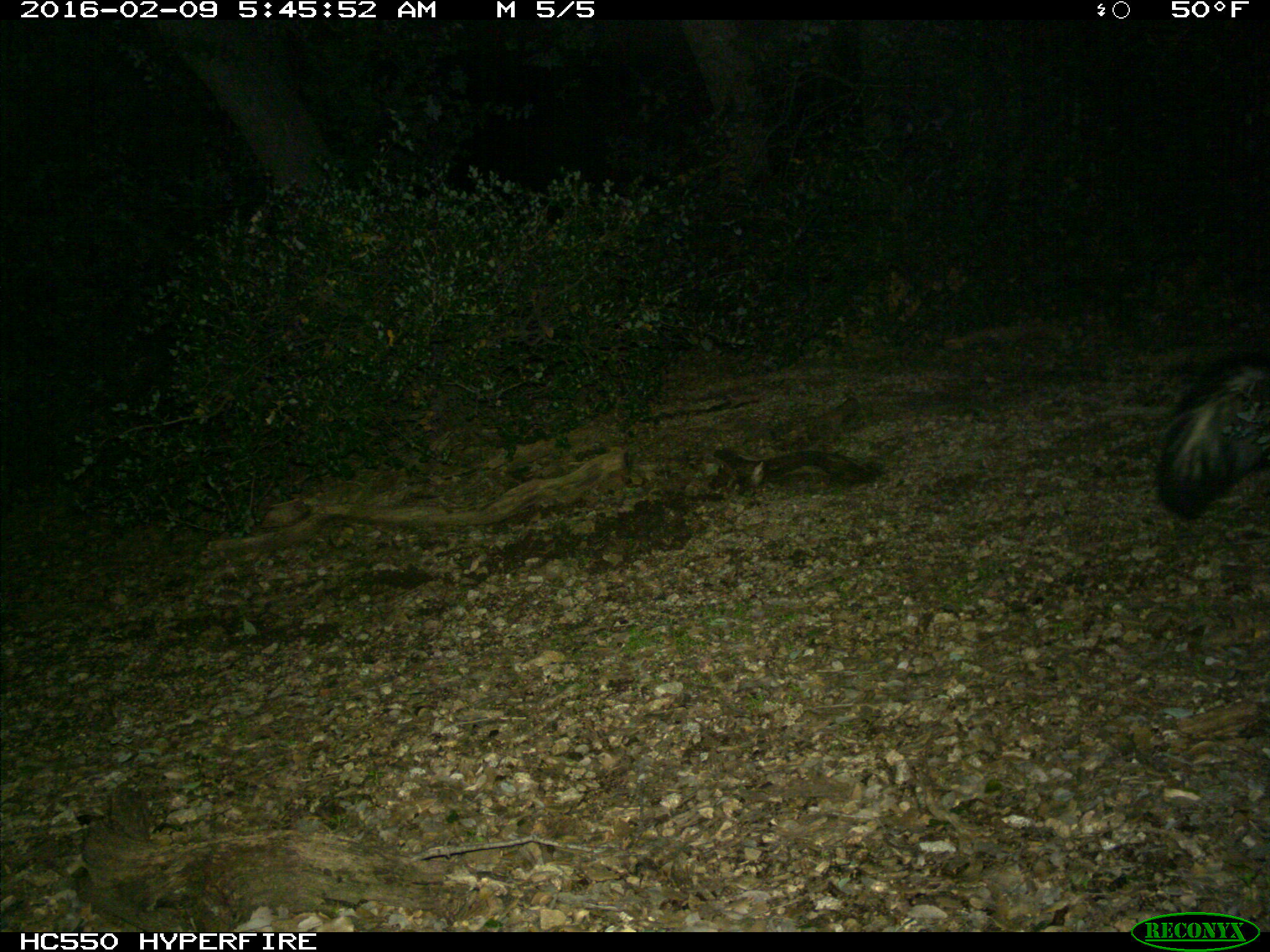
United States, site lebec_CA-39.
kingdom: Animalia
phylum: Chordata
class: Mammalia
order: Carnivora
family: Mephitidae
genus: Mephitis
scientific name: Mephitis mephitis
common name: striped skunk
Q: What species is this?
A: Mephitis mephitis (striped skunk).